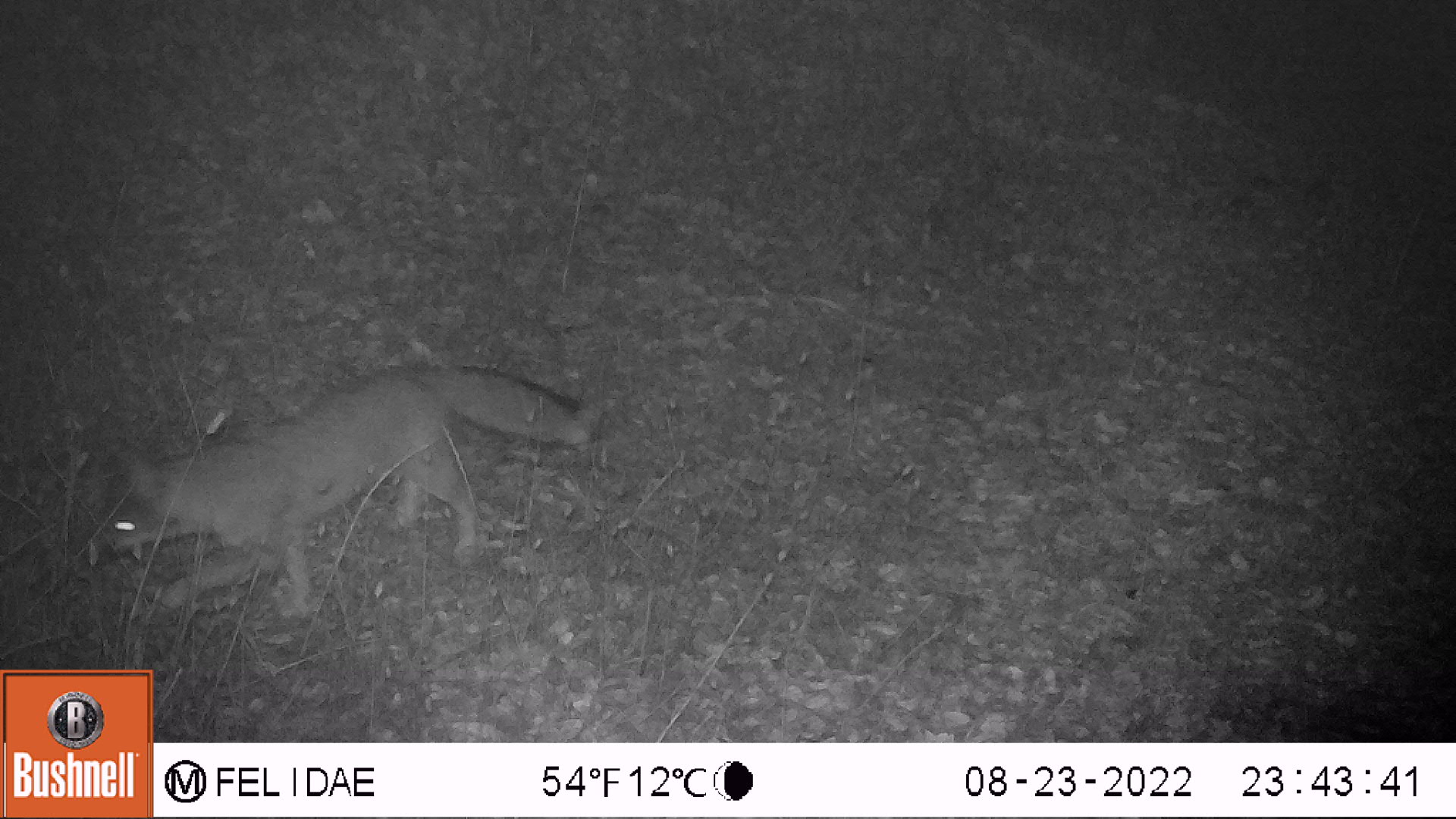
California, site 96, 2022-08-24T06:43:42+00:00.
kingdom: Animalia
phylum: Chordata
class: Mammalia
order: Carnivora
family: Canidae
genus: Urocyon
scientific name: Urocyon cinereoargenteus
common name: gray fox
Gray fox (Urocyon cinereoargenteus).